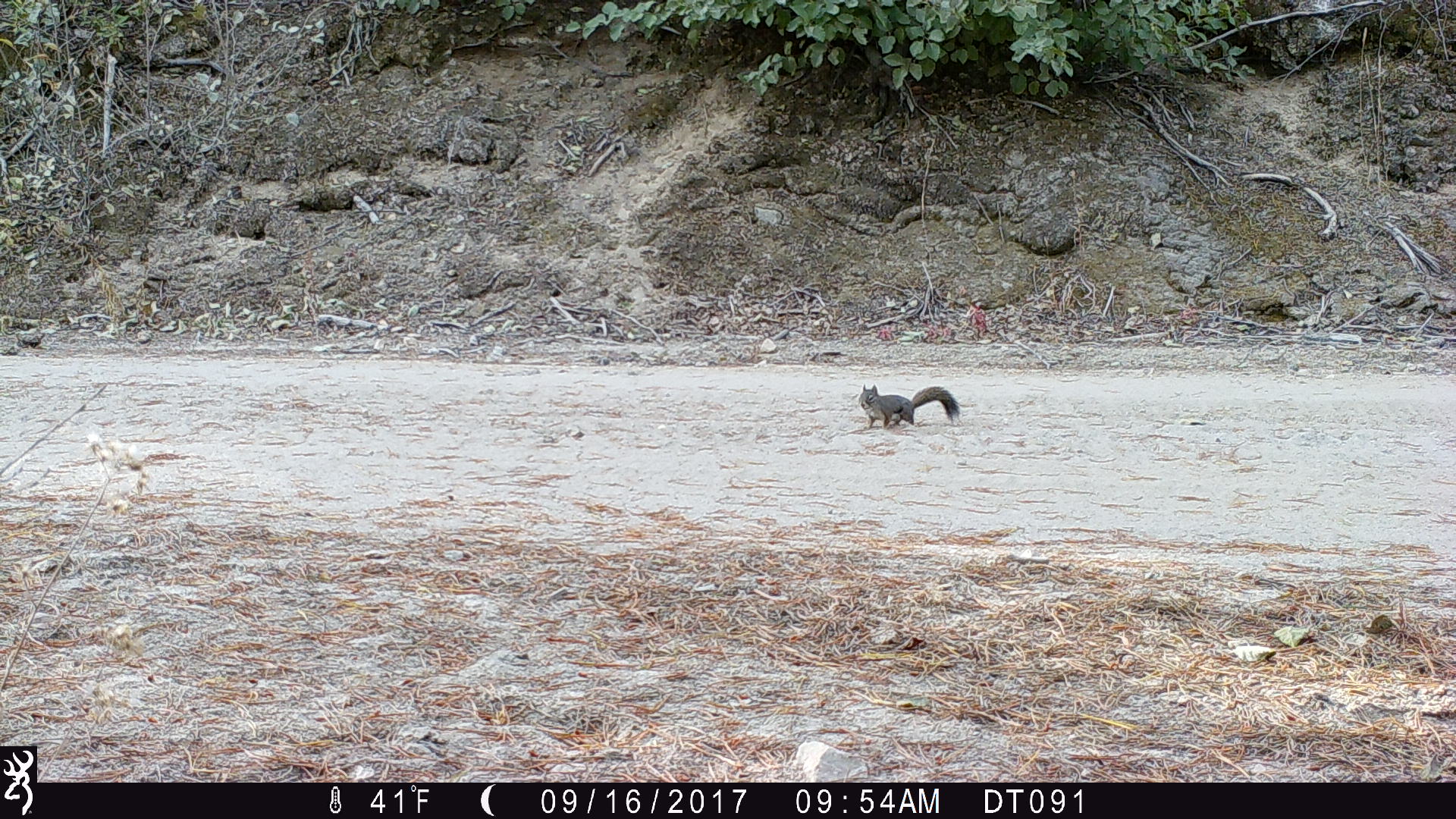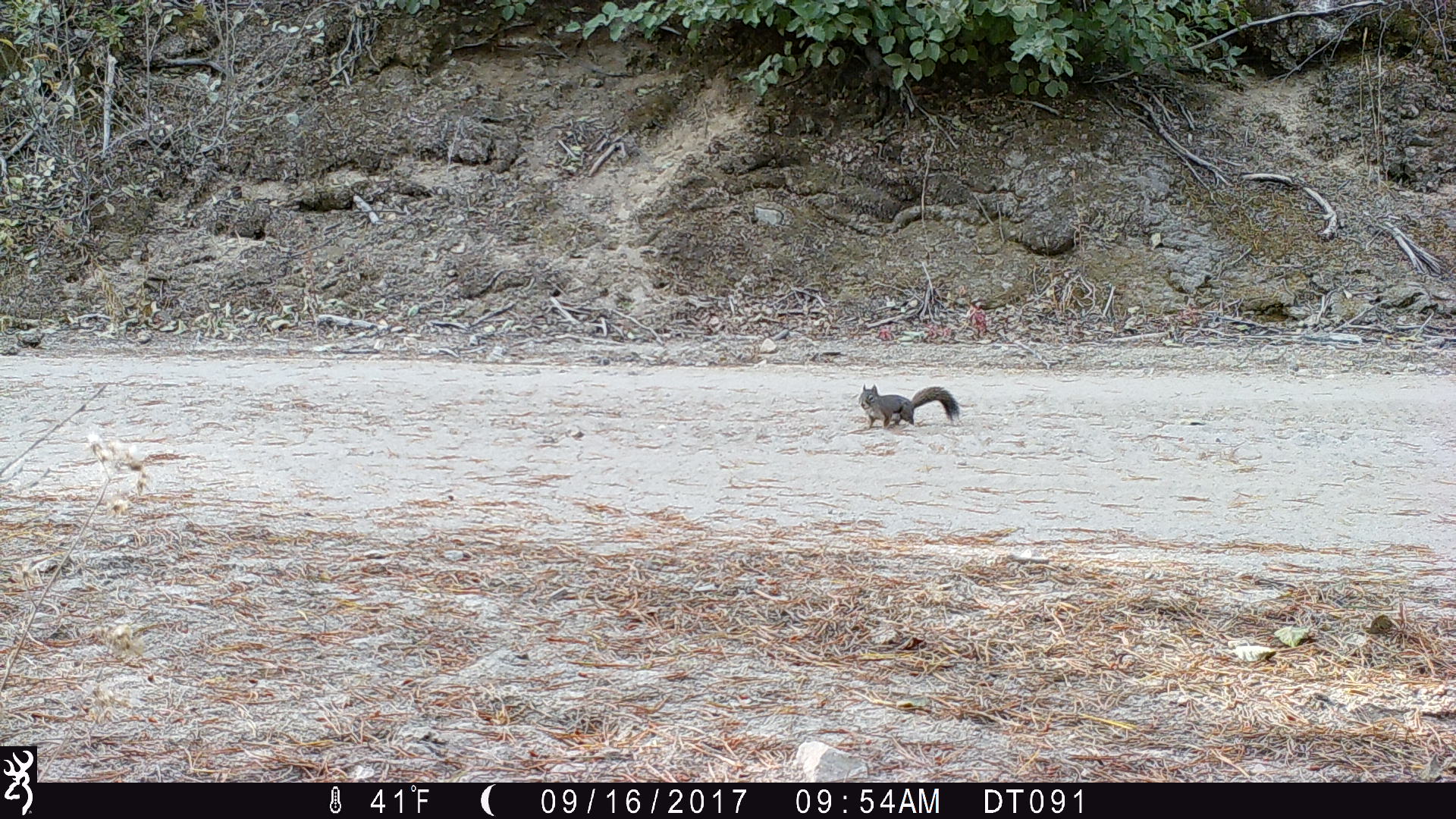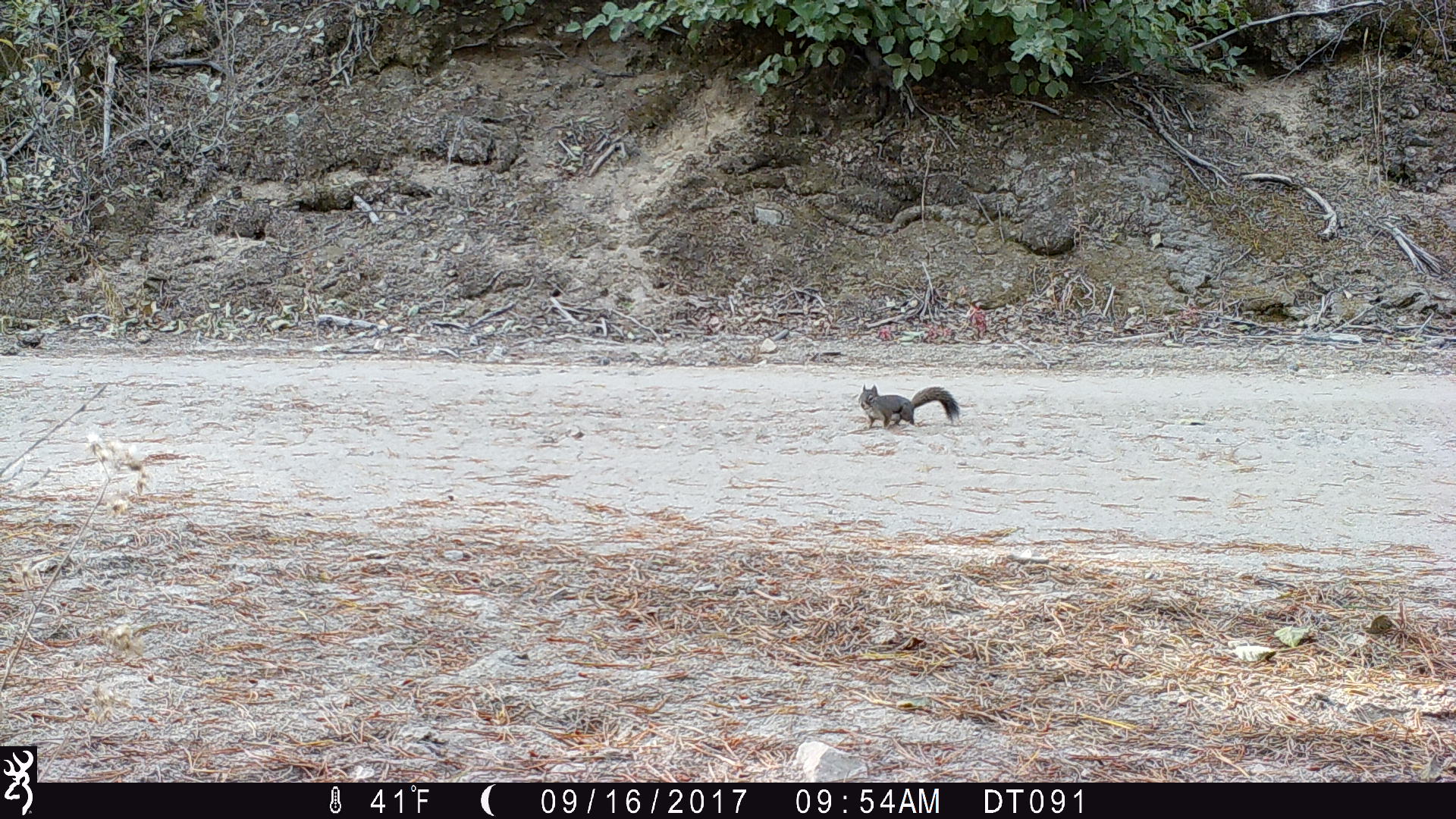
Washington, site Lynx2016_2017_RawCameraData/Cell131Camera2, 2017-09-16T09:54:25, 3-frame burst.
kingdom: Animalia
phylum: Chordata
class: Mammalia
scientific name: Mammalia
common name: small mammal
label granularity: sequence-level